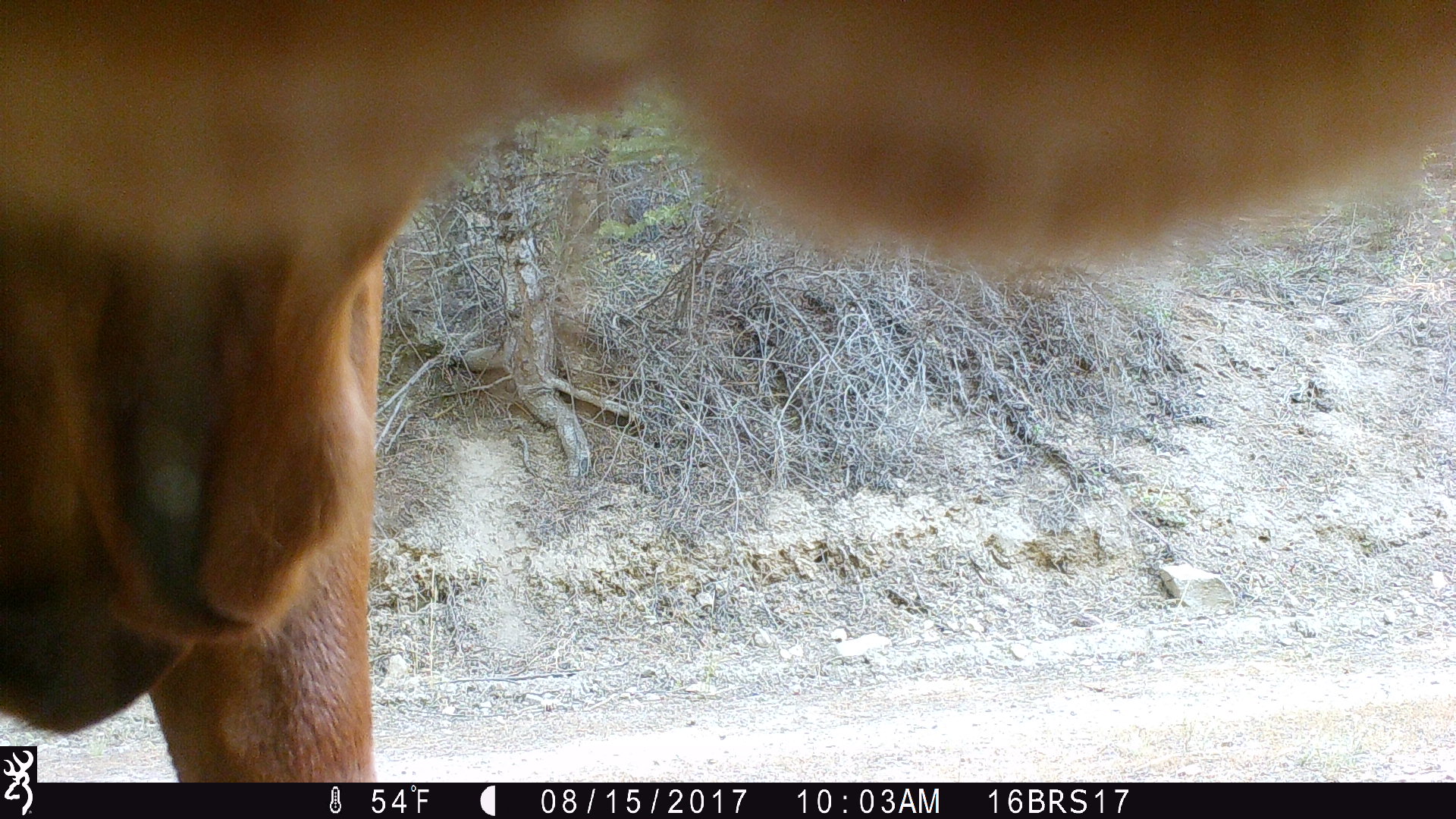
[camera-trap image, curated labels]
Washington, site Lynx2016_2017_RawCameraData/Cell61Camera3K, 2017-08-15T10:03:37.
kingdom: Animalia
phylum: Chordata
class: Mammalia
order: Artiodactyla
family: Bovidae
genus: Bos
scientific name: Bos taurus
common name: domestic cattle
Domestic cattle (Bos taurus). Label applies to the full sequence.